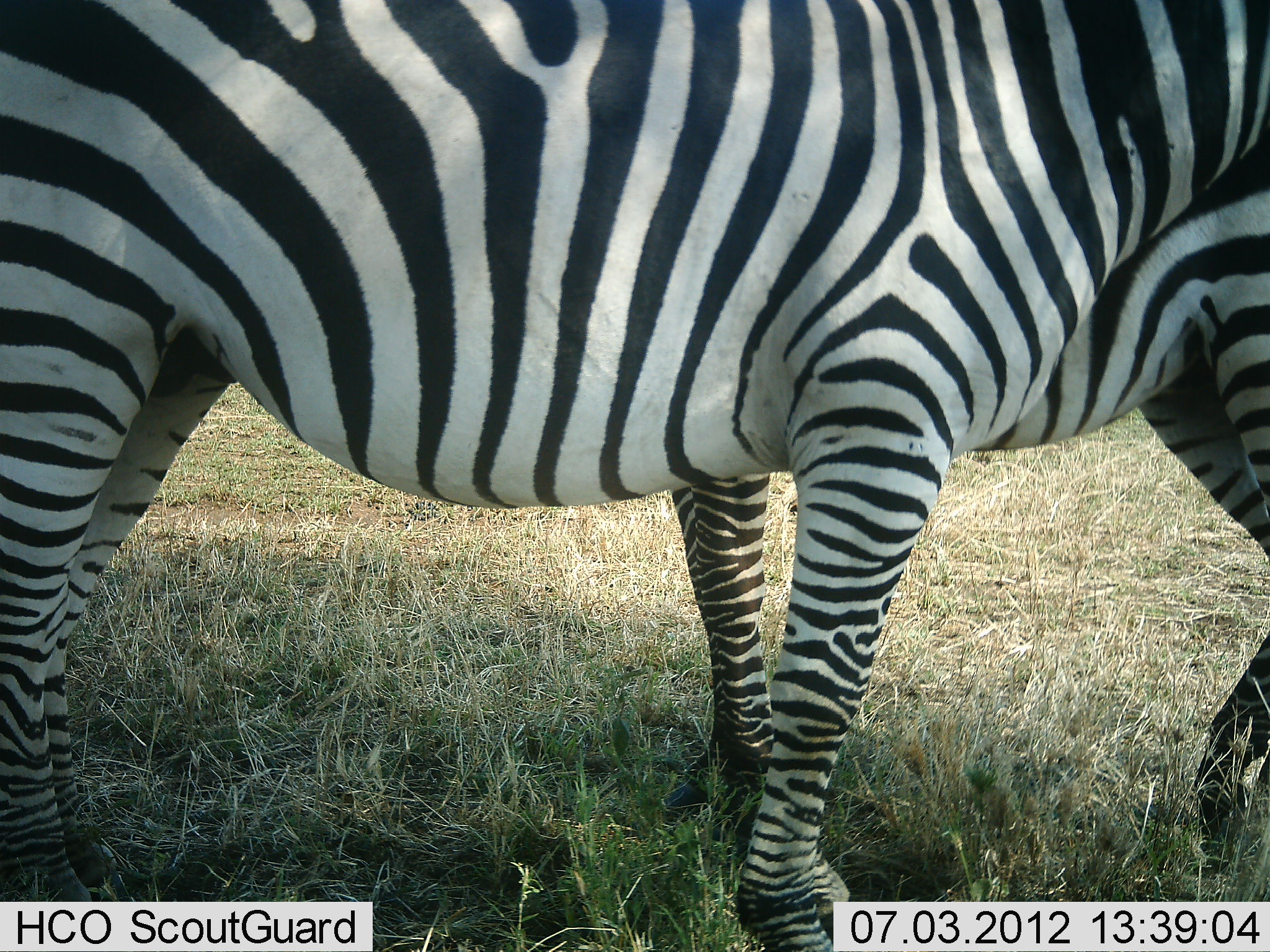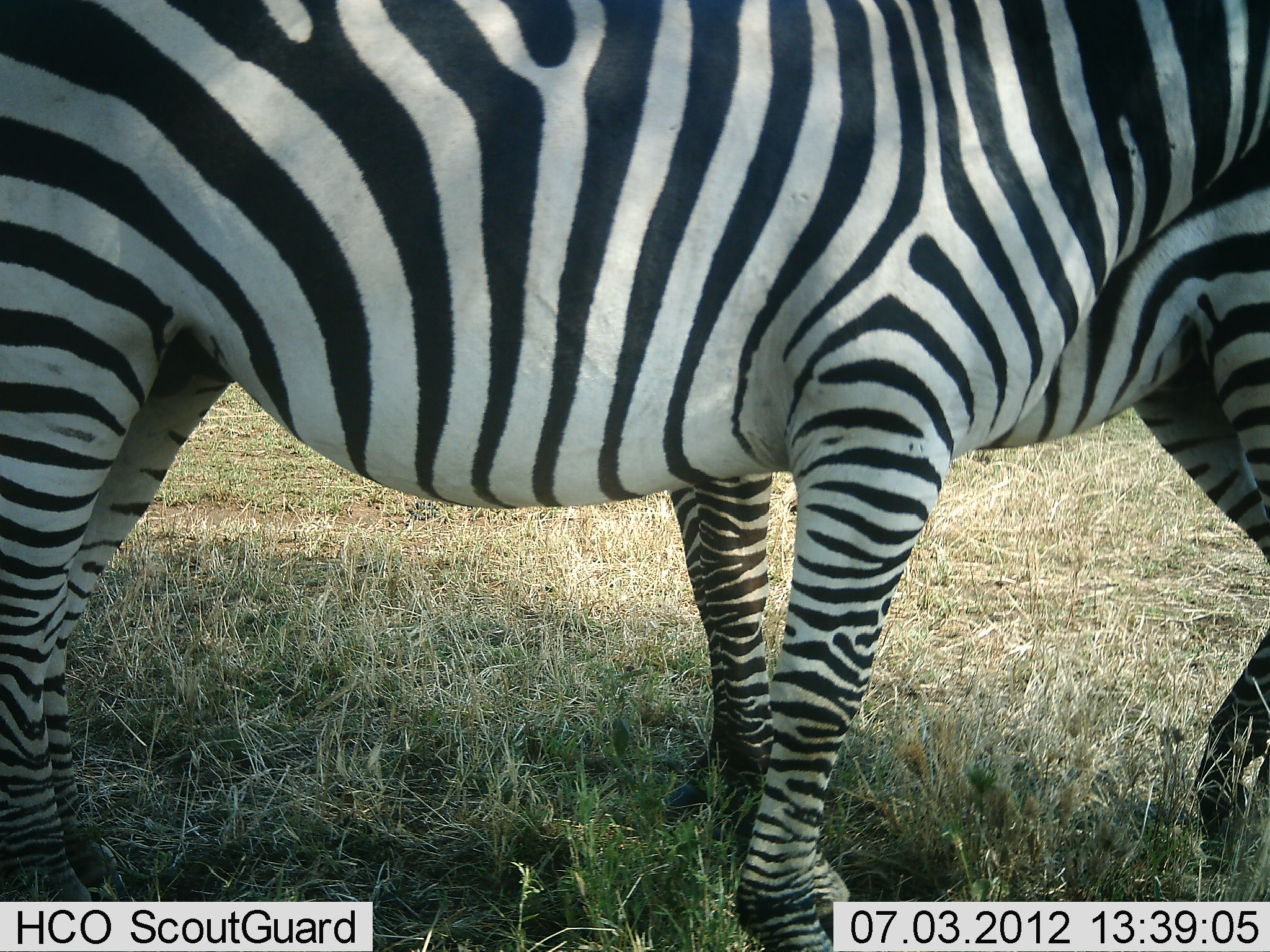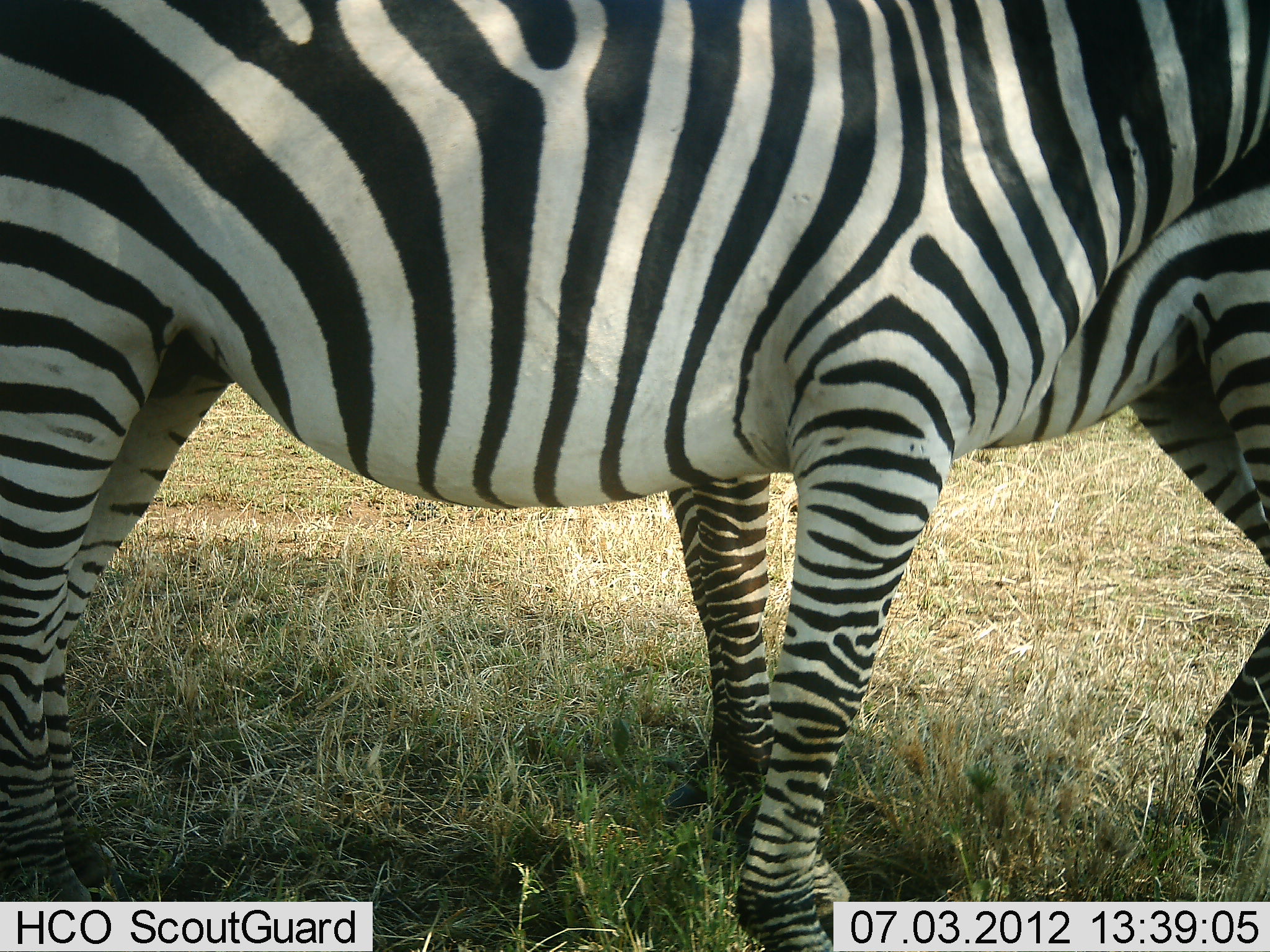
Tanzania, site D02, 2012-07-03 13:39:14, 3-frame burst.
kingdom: Animalia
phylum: Chordata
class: Mammalia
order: Perissodactyla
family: Equidae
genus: Equus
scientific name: Equus quagga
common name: plains zebra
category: zebra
Zebra (plains zebra) (Equus quagga), count 2. Behavior (volunteer vote fractions): standing 100%, resting 0%, moving 0%, interacting 10%. Young present (vote fraction): 10%. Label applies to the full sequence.